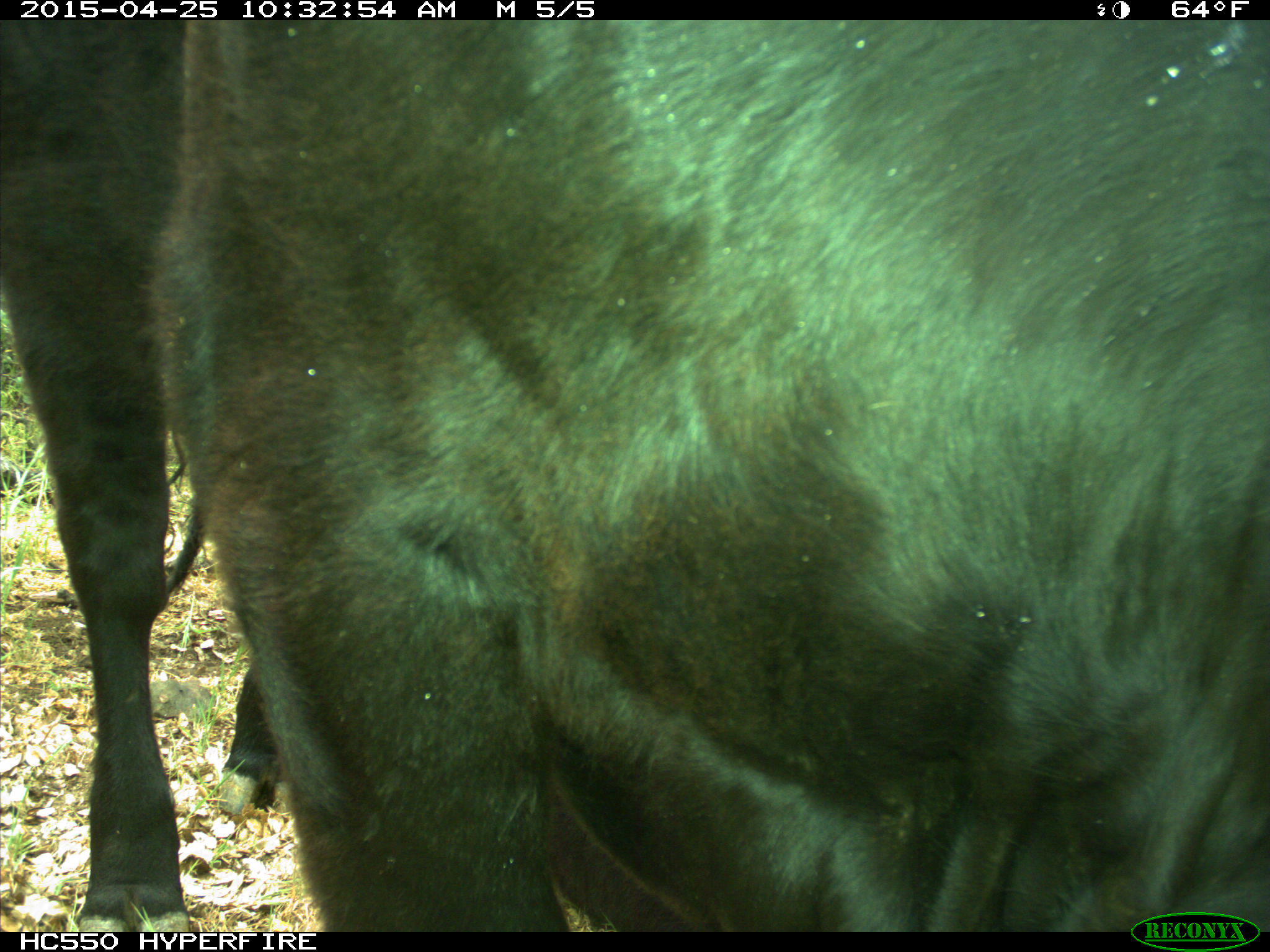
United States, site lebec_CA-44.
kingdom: Animalia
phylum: Chordata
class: Mammalia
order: Artiodactyla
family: Suidae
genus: Sus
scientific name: Sus scrofa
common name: wild boar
Sus scrofa (wild boar).